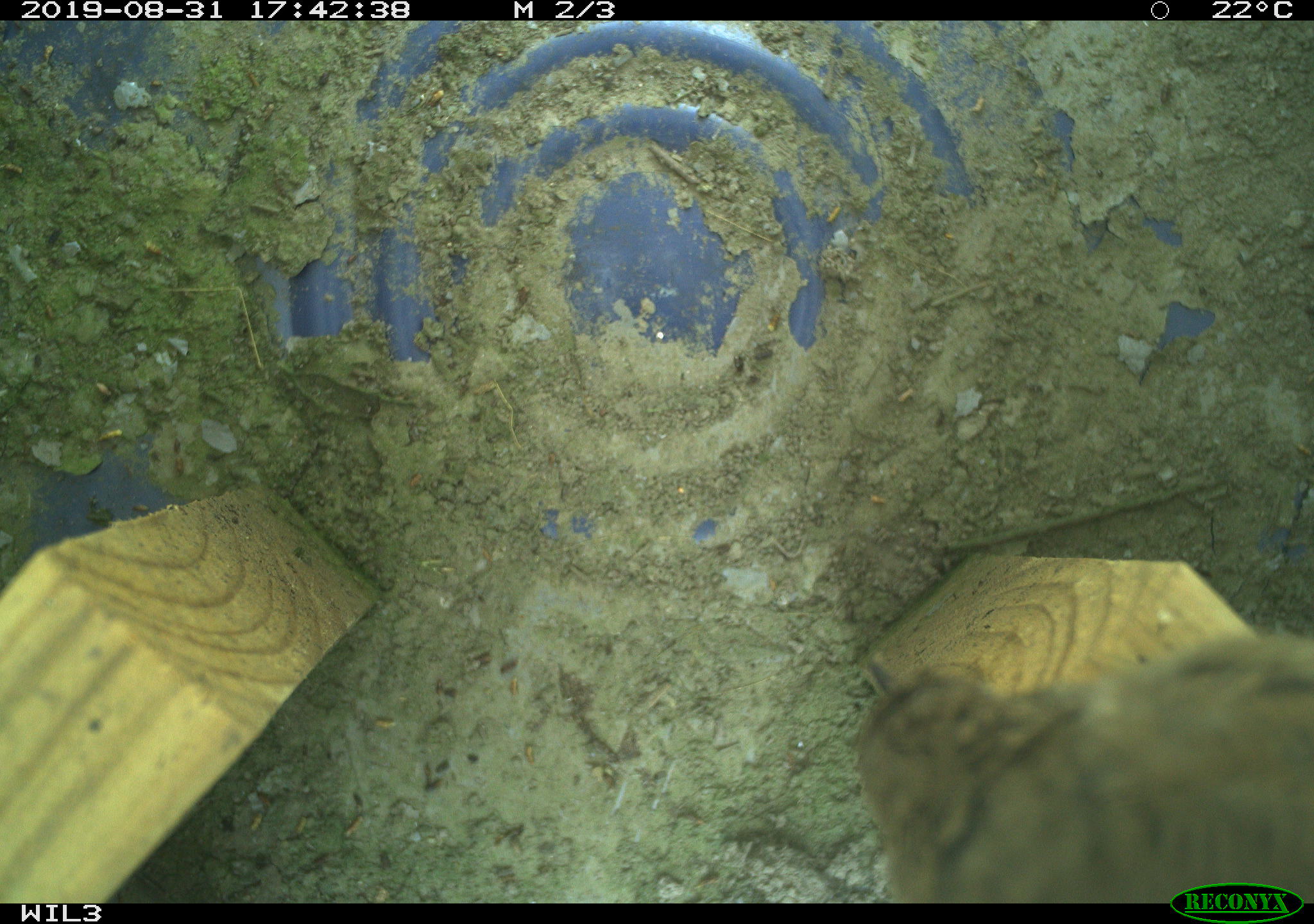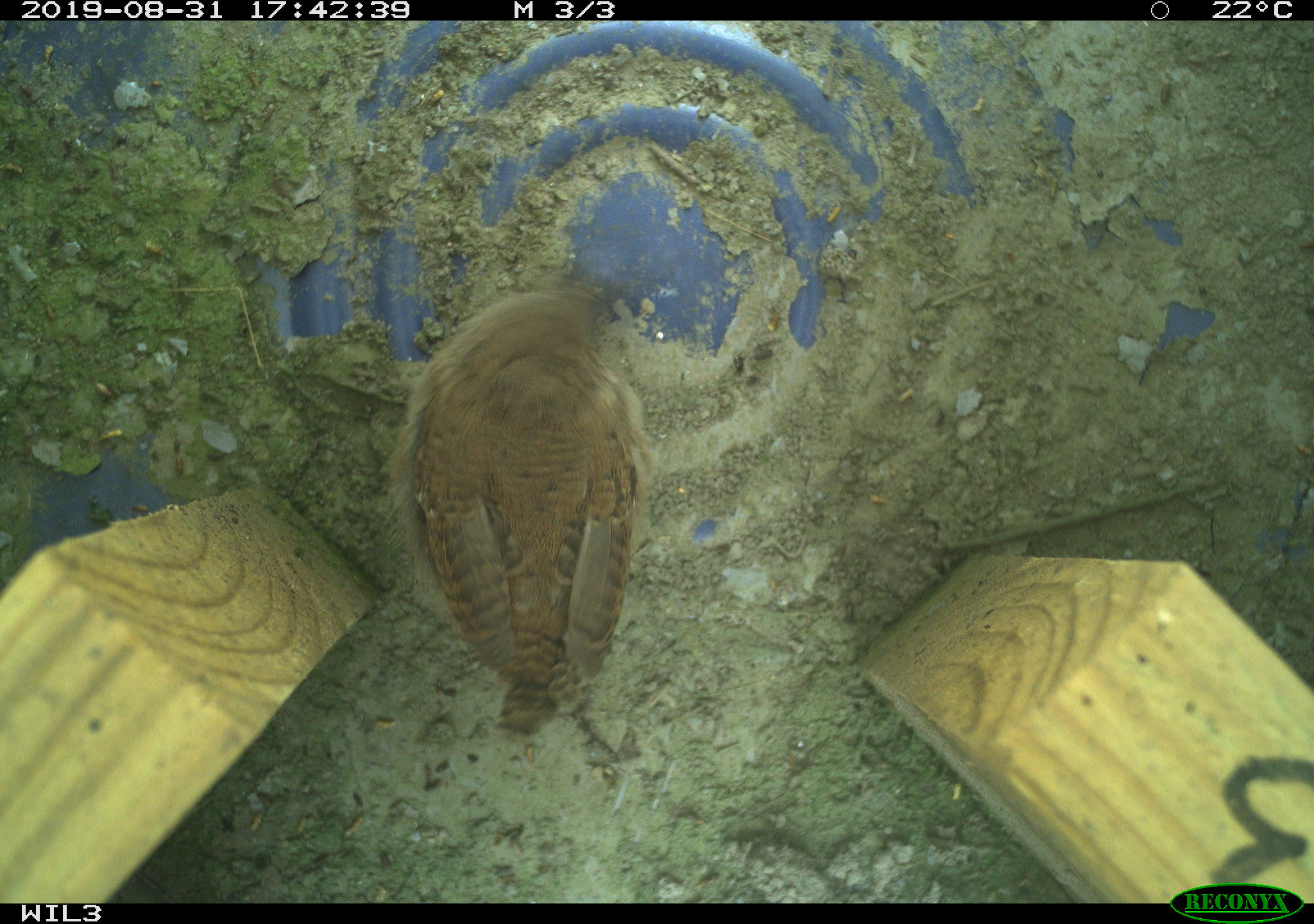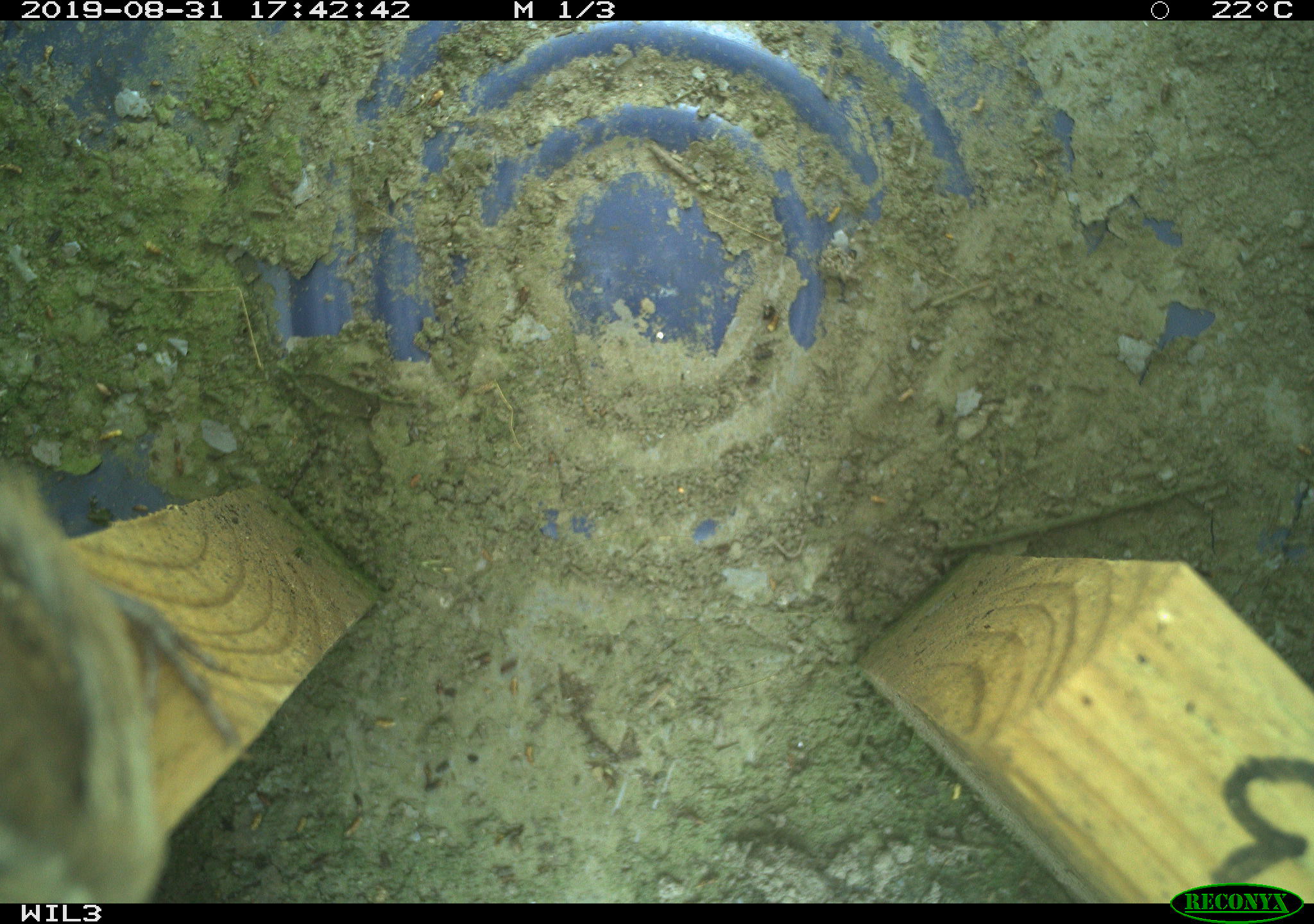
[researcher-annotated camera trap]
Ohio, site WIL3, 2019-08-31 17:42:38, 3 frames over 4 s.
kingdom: Animalia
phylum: Chordata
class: Aves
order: Passeriformes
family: Troglodytidae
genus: Troglodytes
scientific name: Troglodytes aedon aedon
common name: northern house wren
Northern house wren (Troglodytes aedon aedon).